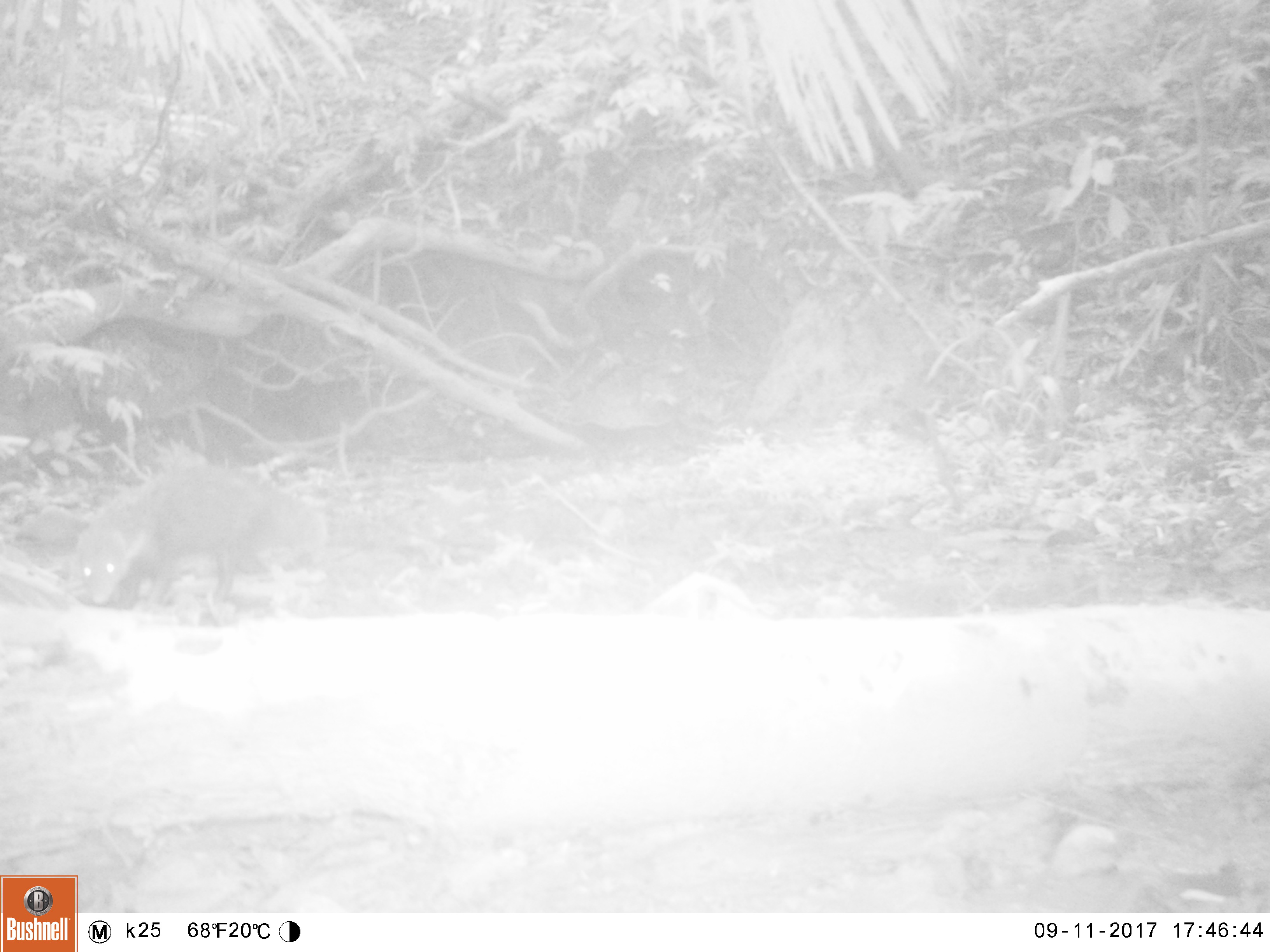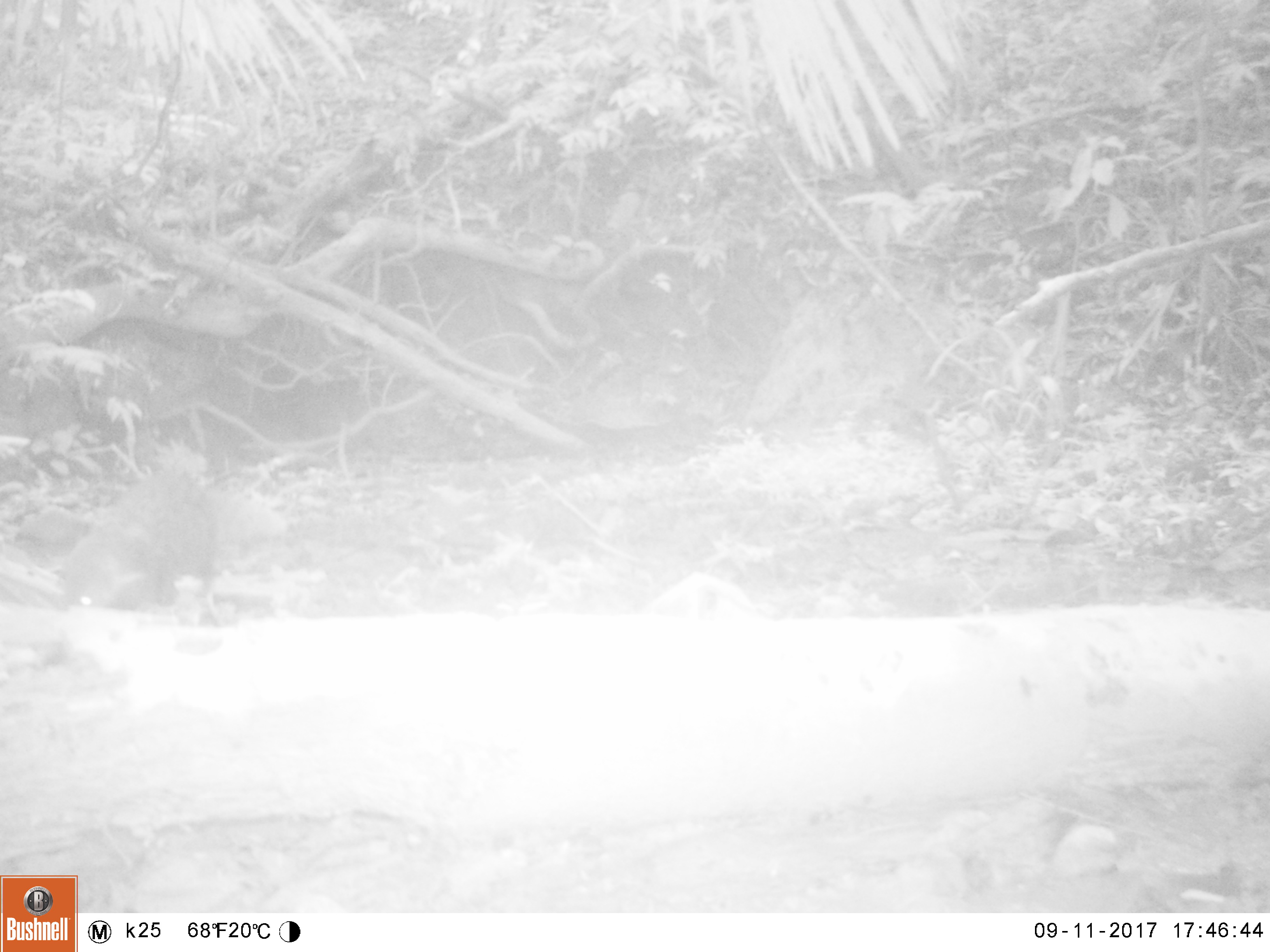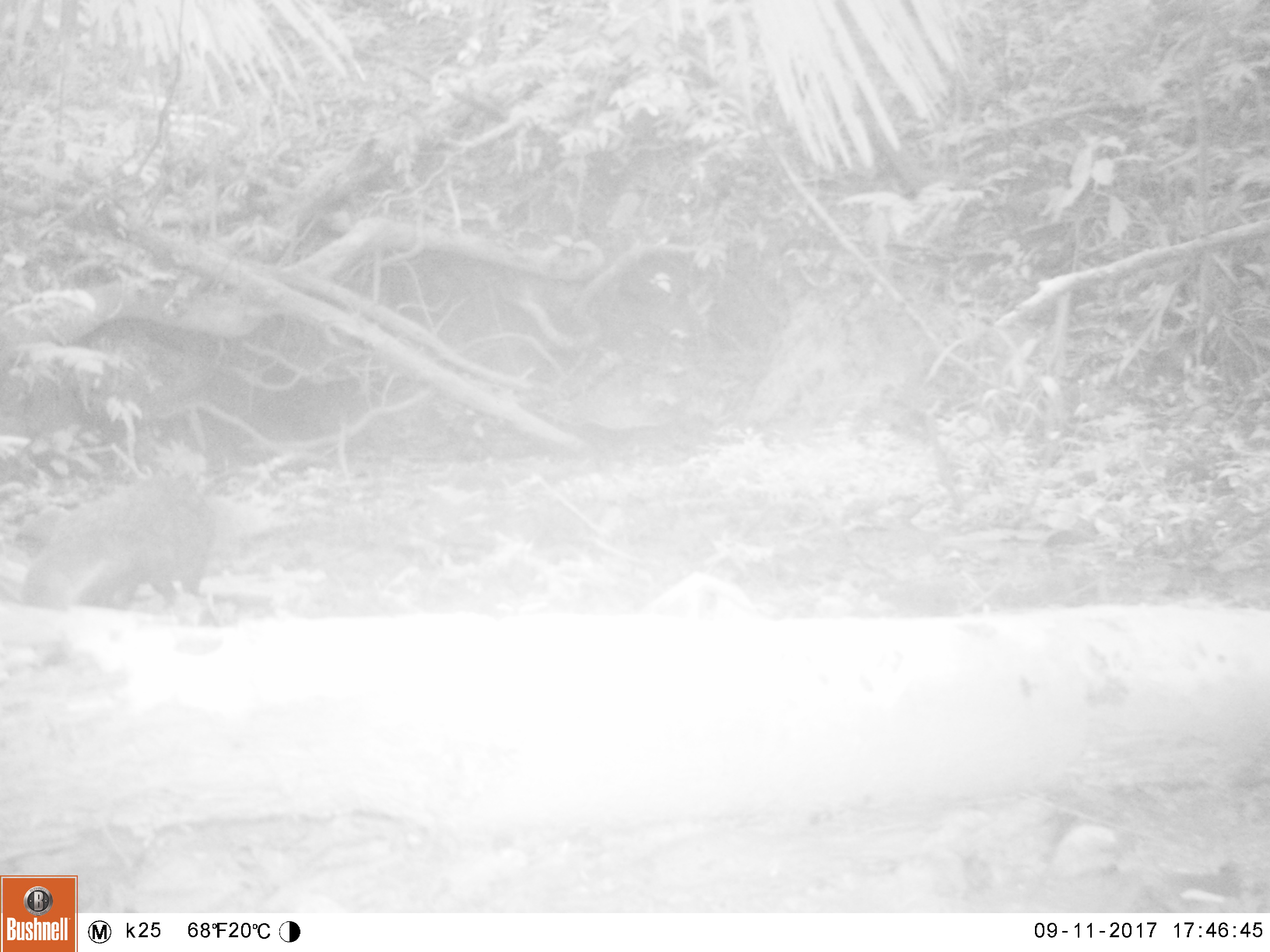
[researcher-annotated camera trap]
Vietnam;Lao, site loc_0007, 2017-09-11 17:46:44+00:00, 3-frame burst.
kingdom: Animalia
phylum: Chordata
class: Mammalia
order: Carnivora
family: Herpestidae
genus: Urva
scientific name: Urva urva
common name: crab-eating mongoose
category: crab eating mongoose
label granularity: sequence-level